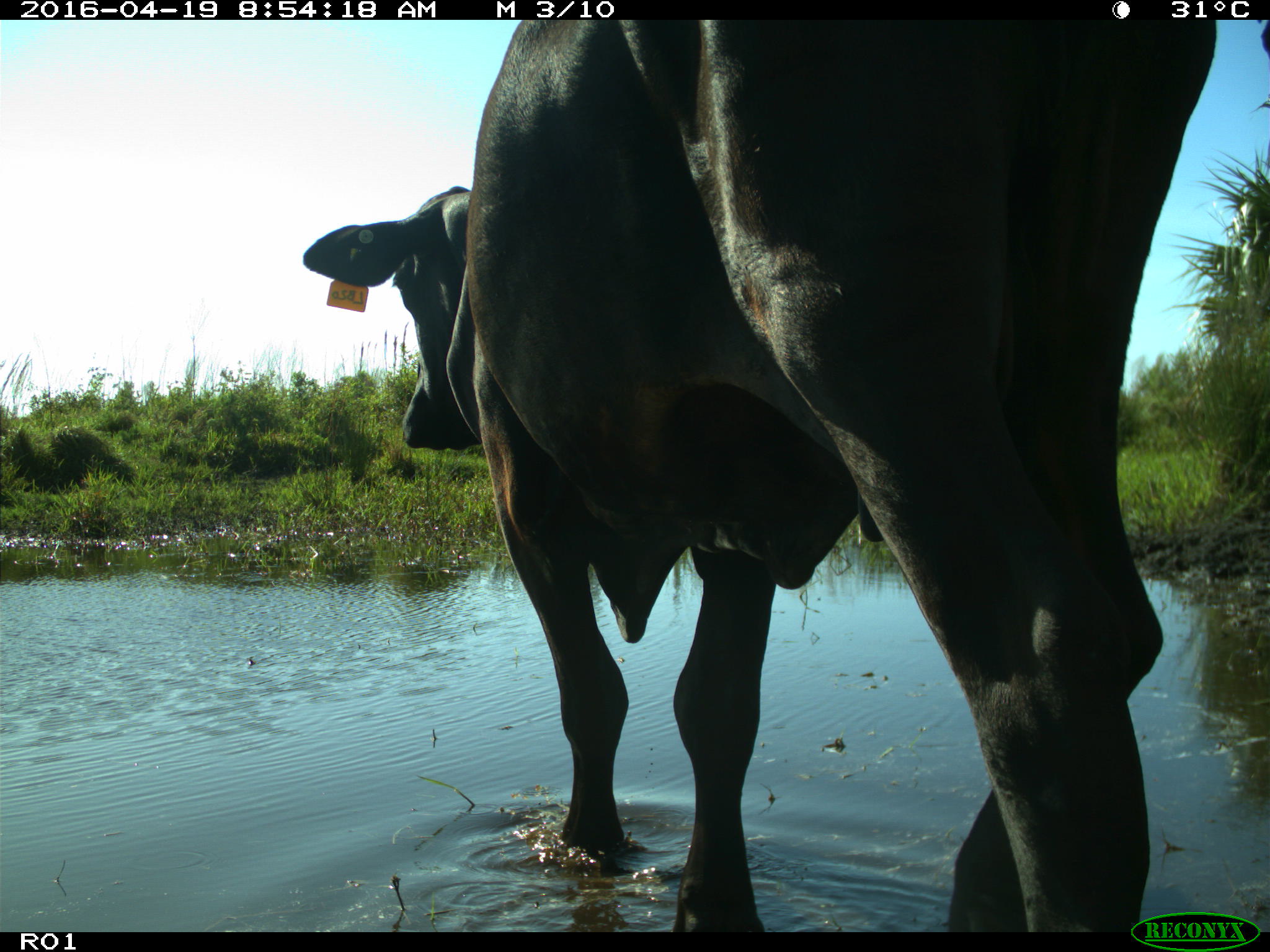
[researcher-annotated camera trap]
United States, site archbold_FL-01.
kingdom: Animalia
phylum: Chordata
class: Mammalia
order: Artiodactyla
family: Bovidae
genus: Bos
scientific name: Bos taurus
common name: domestic cow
Bos taurus (domestic cow).